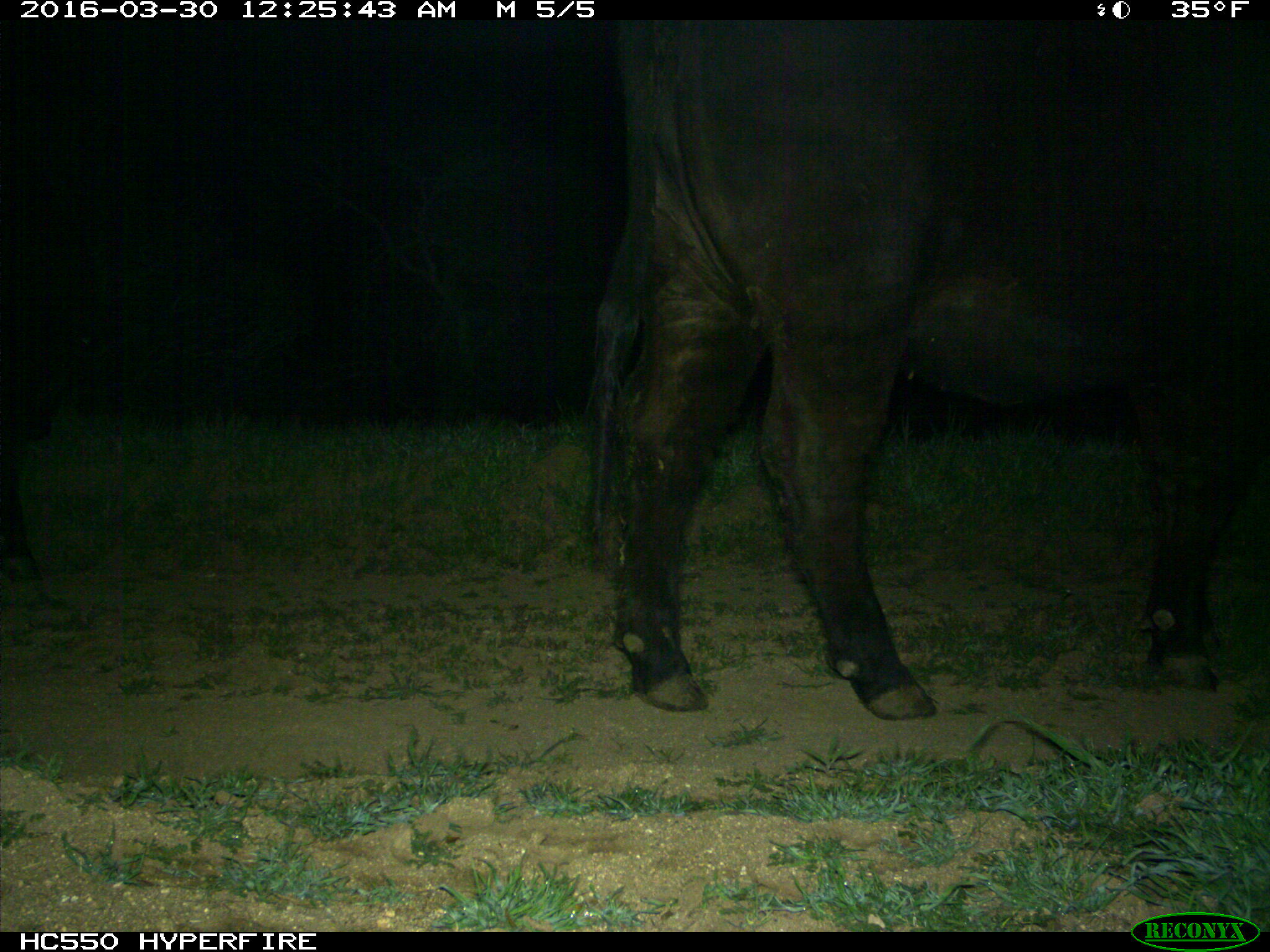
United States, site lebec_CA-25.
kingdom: Animalia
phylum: Chordata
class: Mammalia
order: Artiodactyla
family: Bovidae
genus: Bos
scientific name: Bos taurus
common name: domestic cow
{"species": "Bos taurus (domestic cow)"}